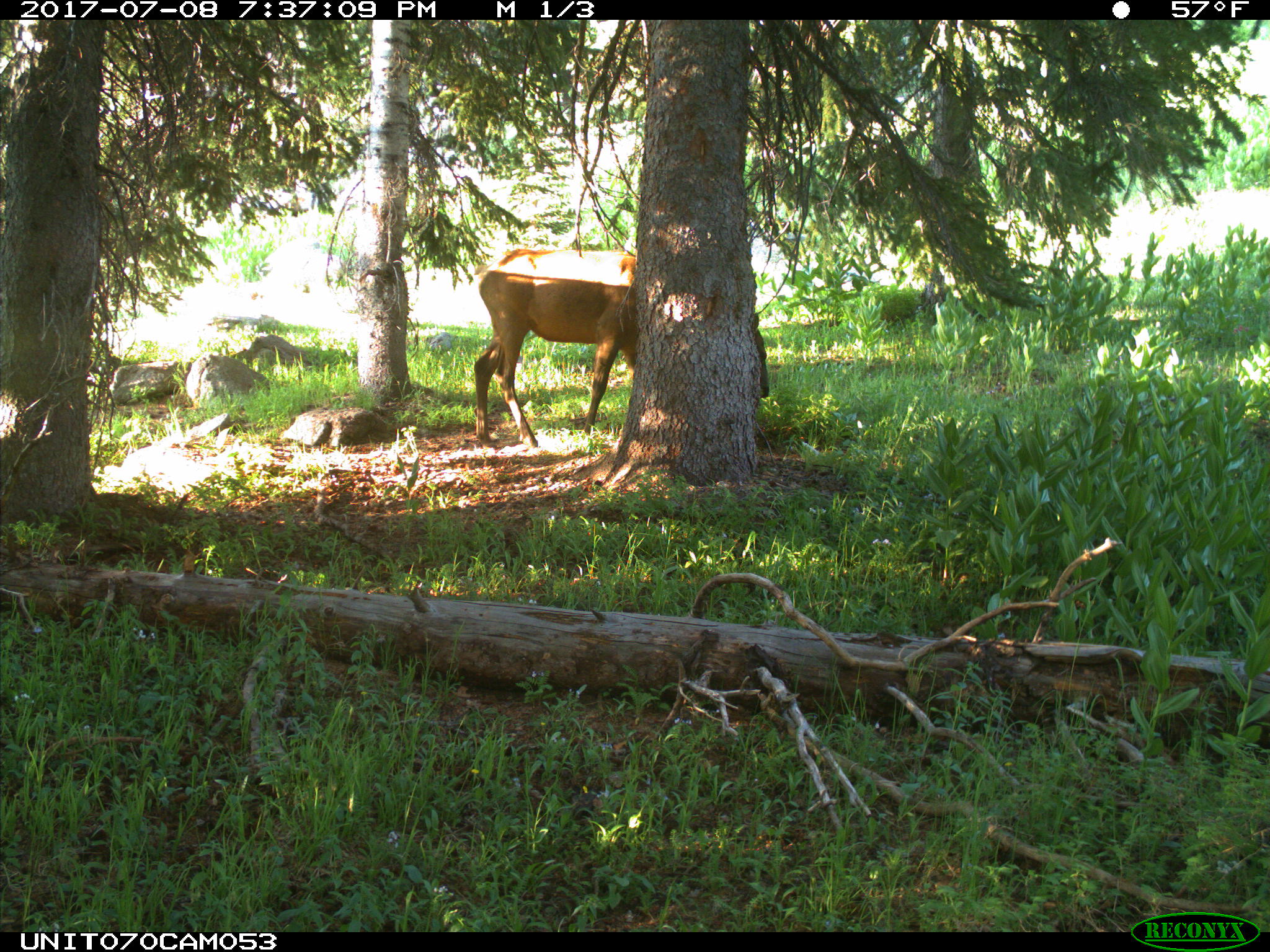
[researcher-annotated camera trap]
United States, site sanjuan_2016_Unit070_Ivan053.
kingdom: Animalia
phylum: Chordata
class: Mammalia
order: Artiodactyla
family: Cervidae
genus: Cervus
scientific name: Cervus elaphus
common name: red deer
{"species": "Cervus elaphus (red deer)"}